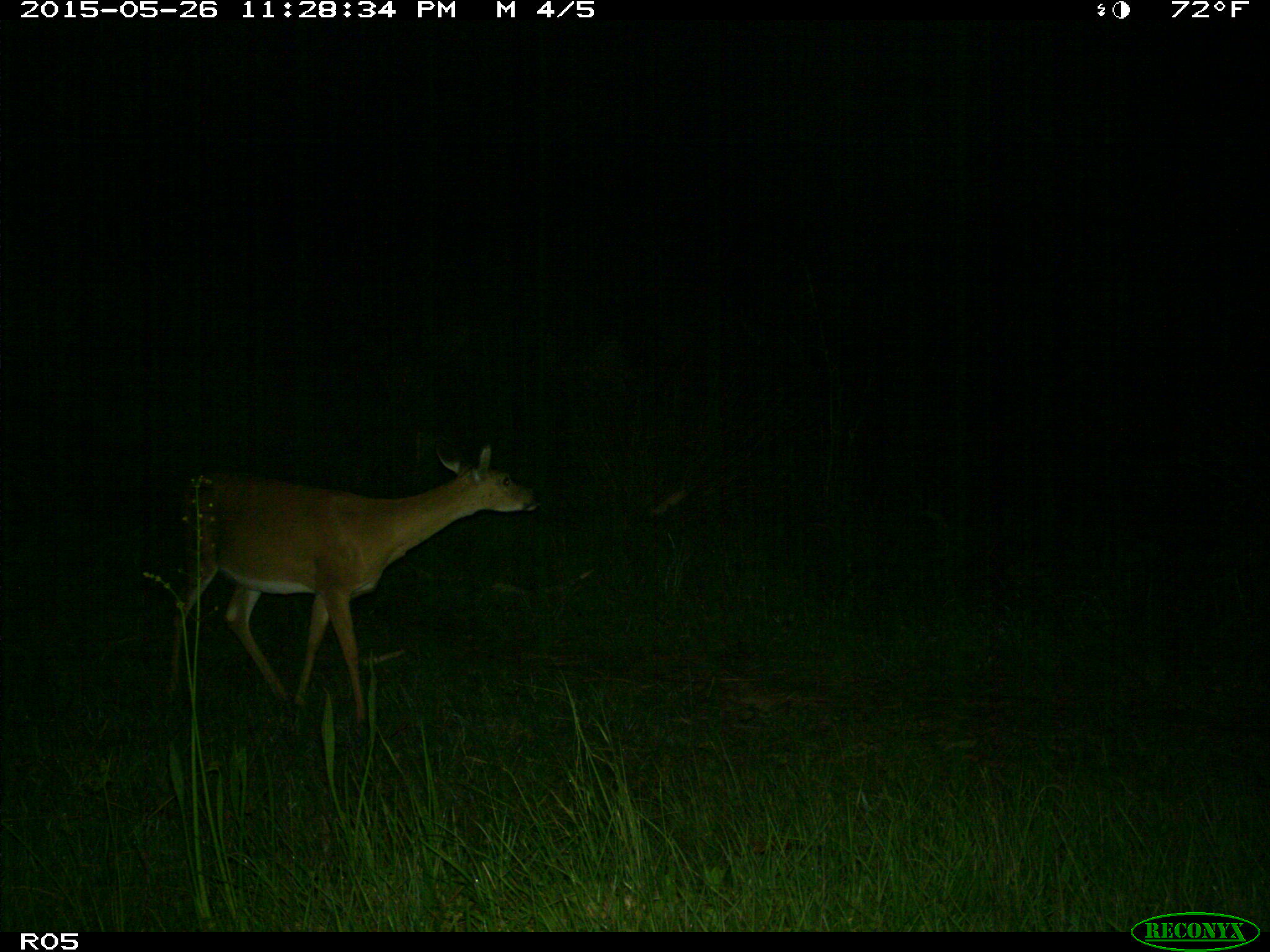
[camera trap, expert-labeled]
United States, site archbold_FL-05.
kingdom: Animalia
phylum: Chordata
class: Mammalia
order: Artiodactyla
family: Cervidae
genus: Odocoileus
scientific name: Odocoileus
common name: deer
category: unidentified deer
Unidentified deer (deer) (Odocoileus).